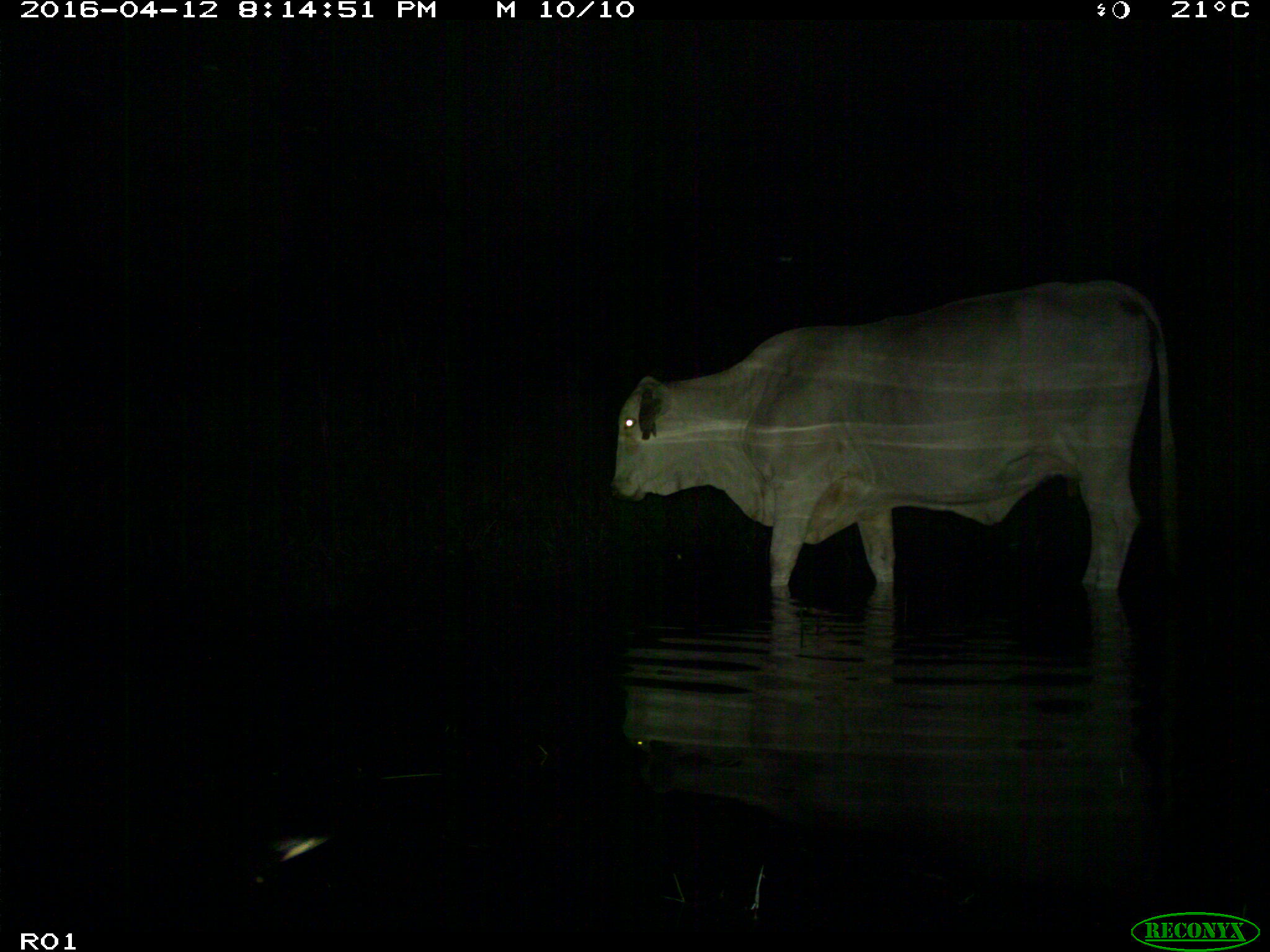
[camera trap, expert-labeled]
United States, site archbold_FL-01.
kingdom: Animalia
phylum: Chordata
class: Mammalia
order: Artiodactyla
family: Bovidae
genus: Bos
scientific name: Bos taurus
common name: domestic cow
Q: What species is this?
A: Bos taurus (domestic cow).